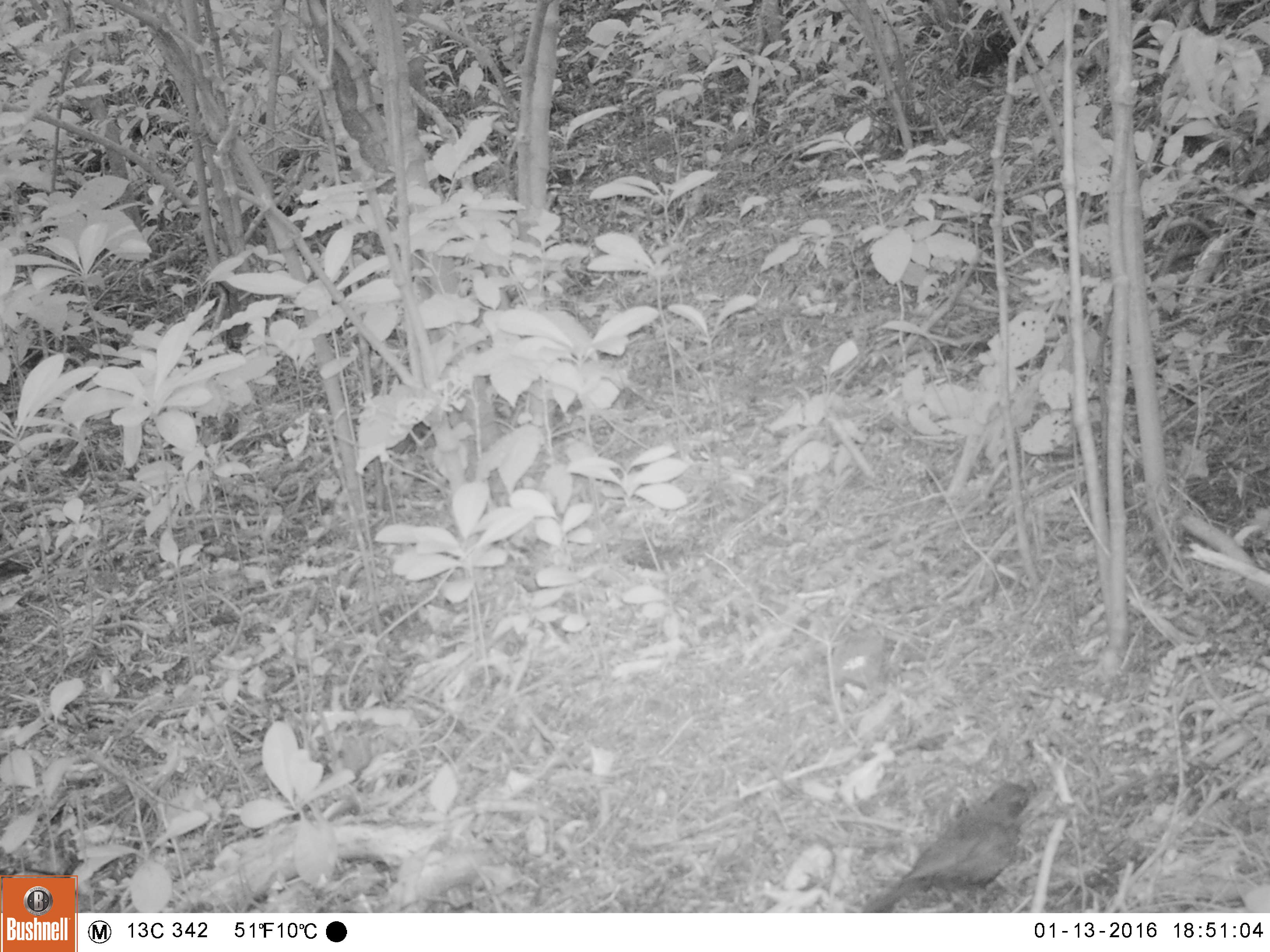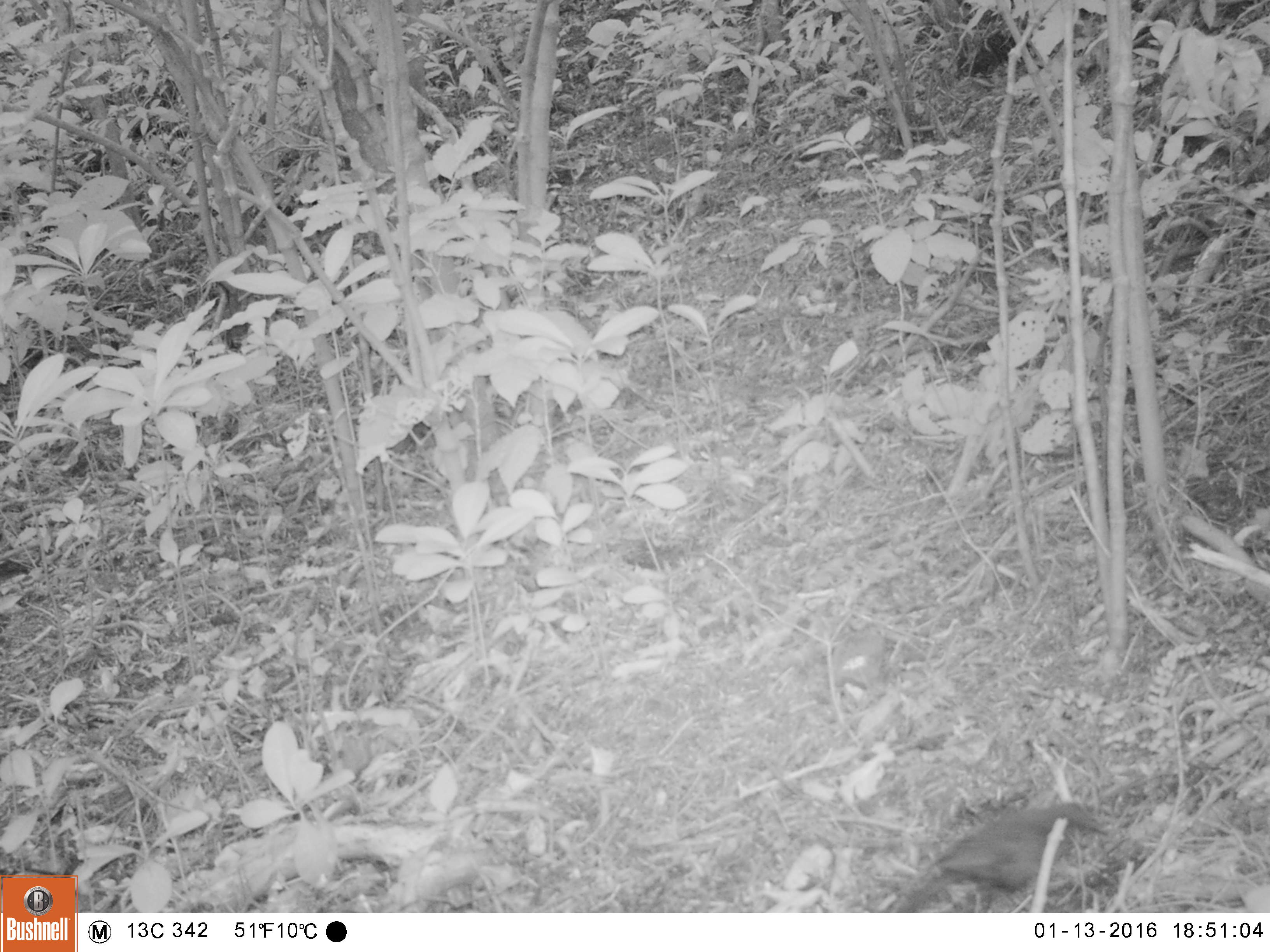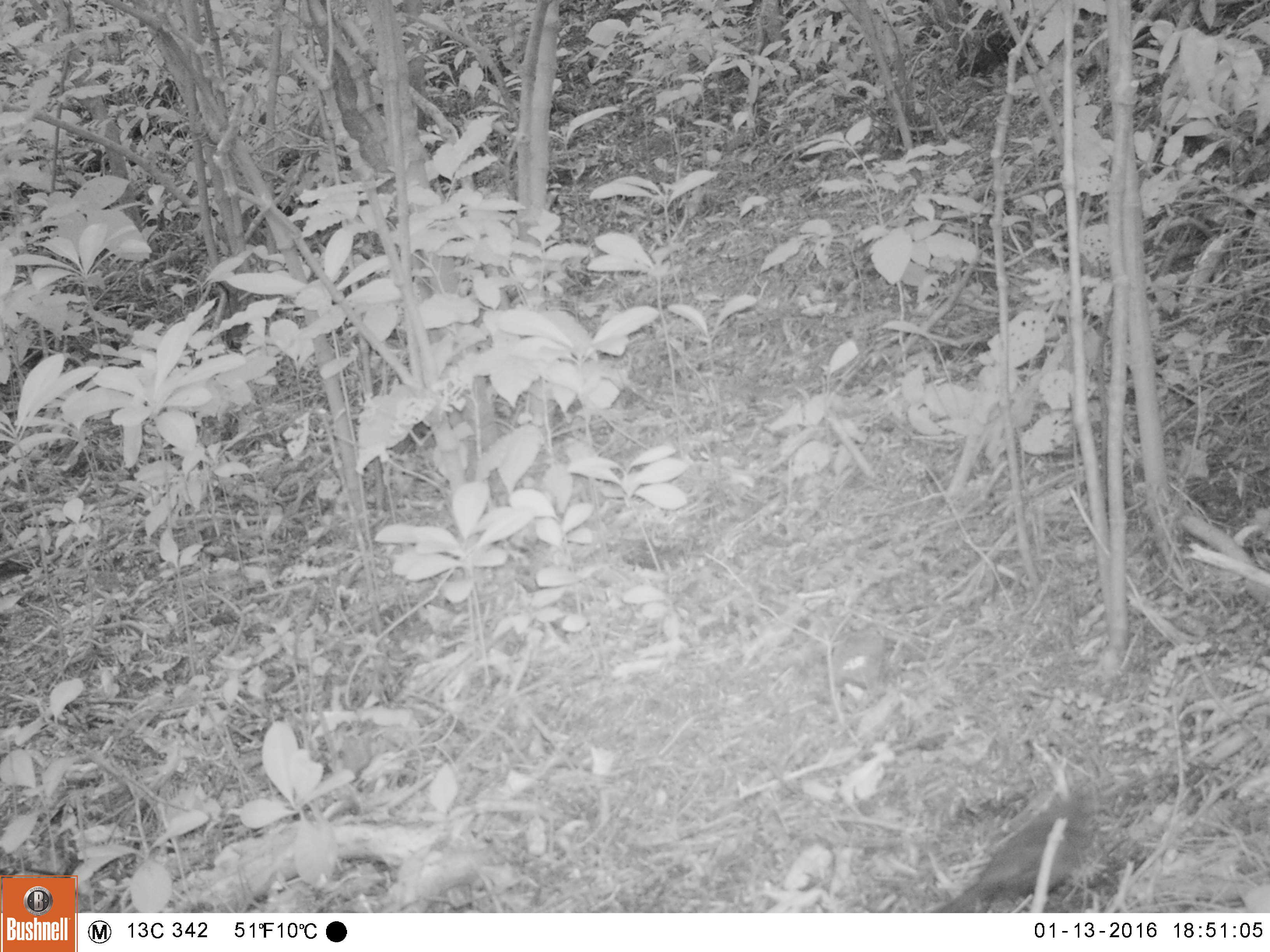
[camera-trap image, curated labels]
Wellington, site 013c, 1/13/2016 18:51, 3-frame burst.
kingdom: Animalia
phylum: Chordata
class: Aves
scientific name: Aves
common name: bird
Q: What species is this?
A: Bird (Aves).